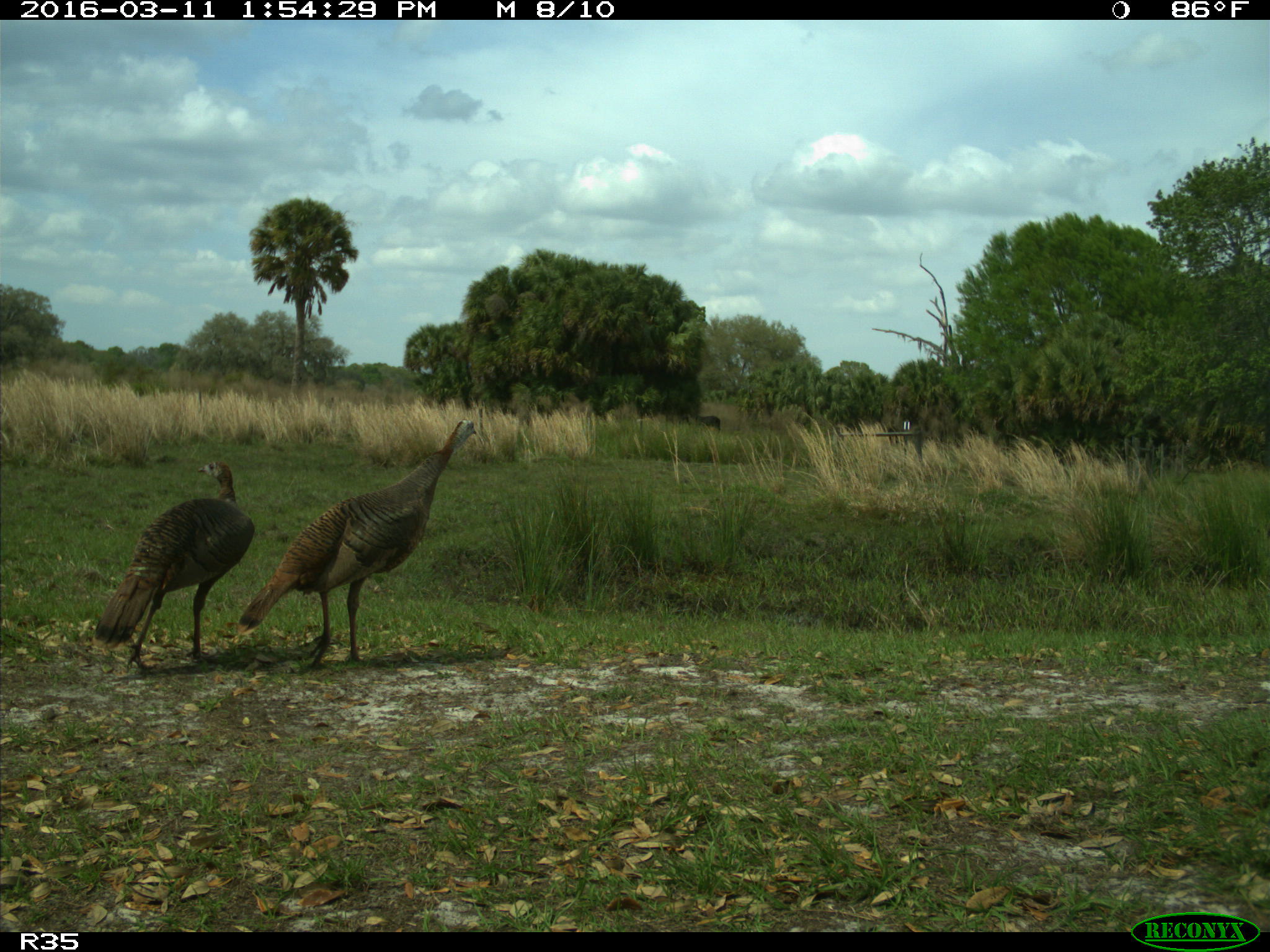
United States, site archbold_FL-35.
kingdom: Animalia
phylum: Chordata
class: Aves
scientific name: Aves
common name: birds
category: unidentified bird